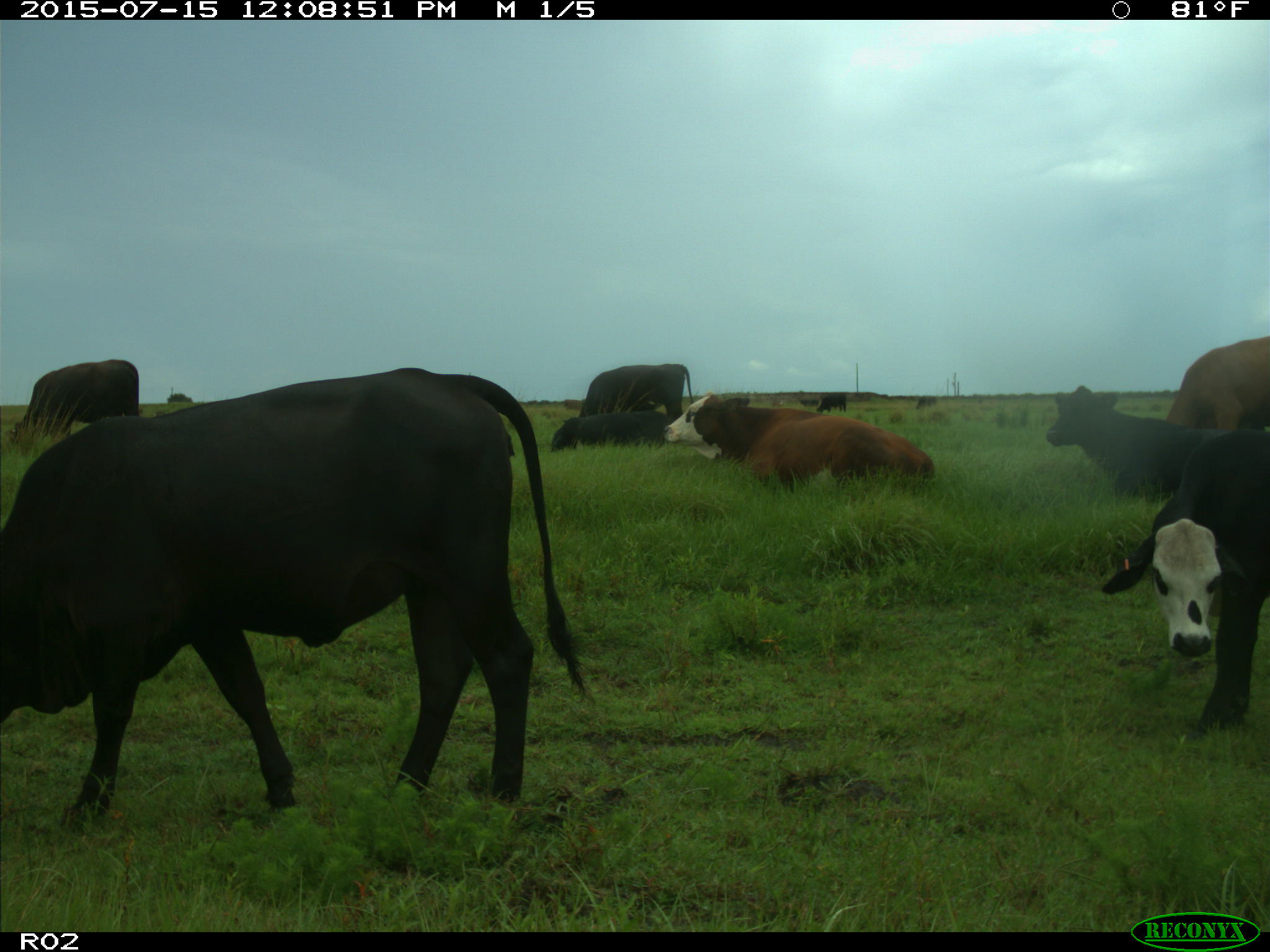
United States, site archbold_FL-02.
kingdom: Animalia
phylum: Chordata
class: Mammalia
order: Artiodactyla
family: Bovidae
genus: Bos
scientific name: Bos taurus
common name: domestic cow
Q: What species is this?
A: Bos taurus (domestic cow).